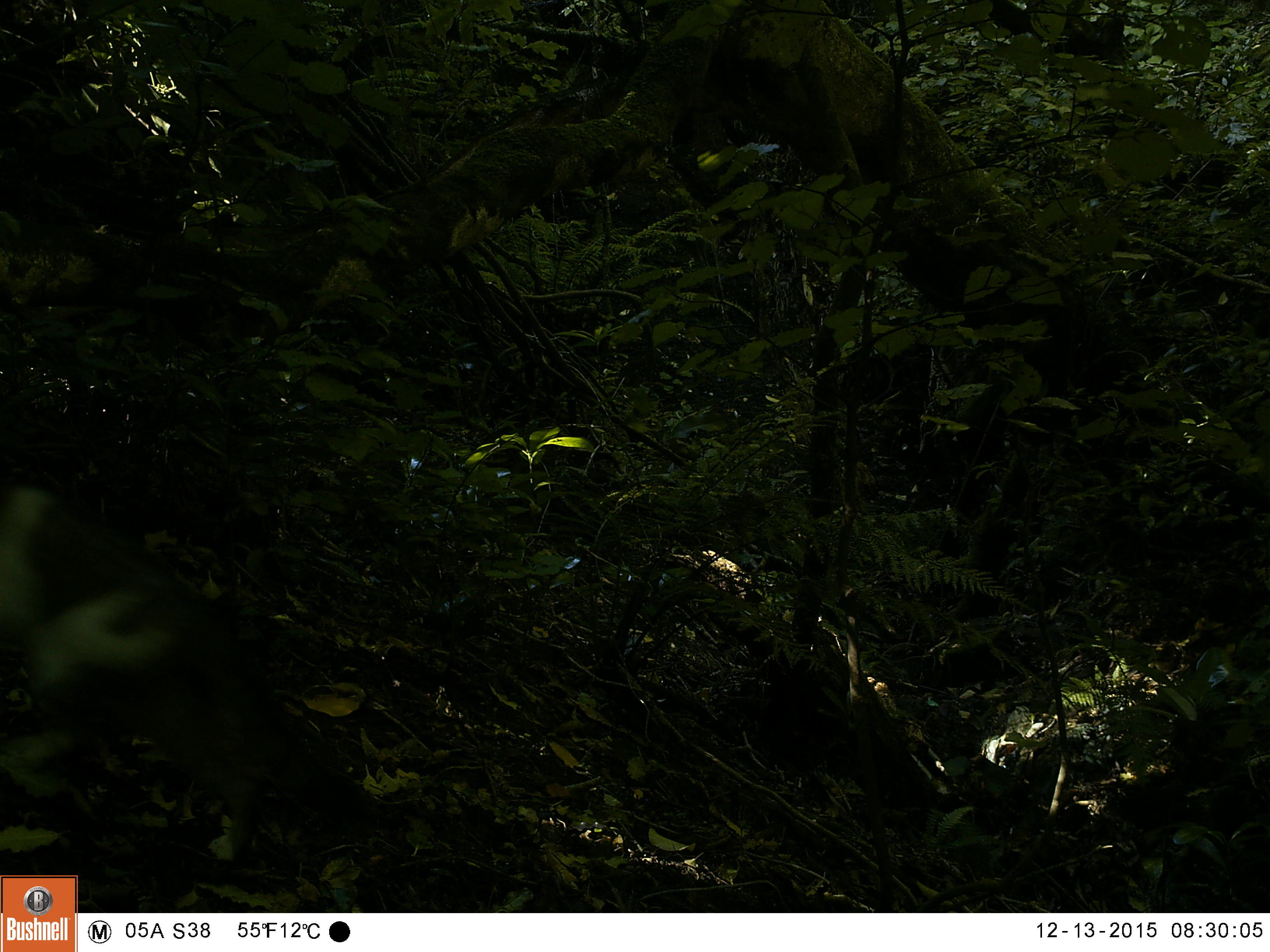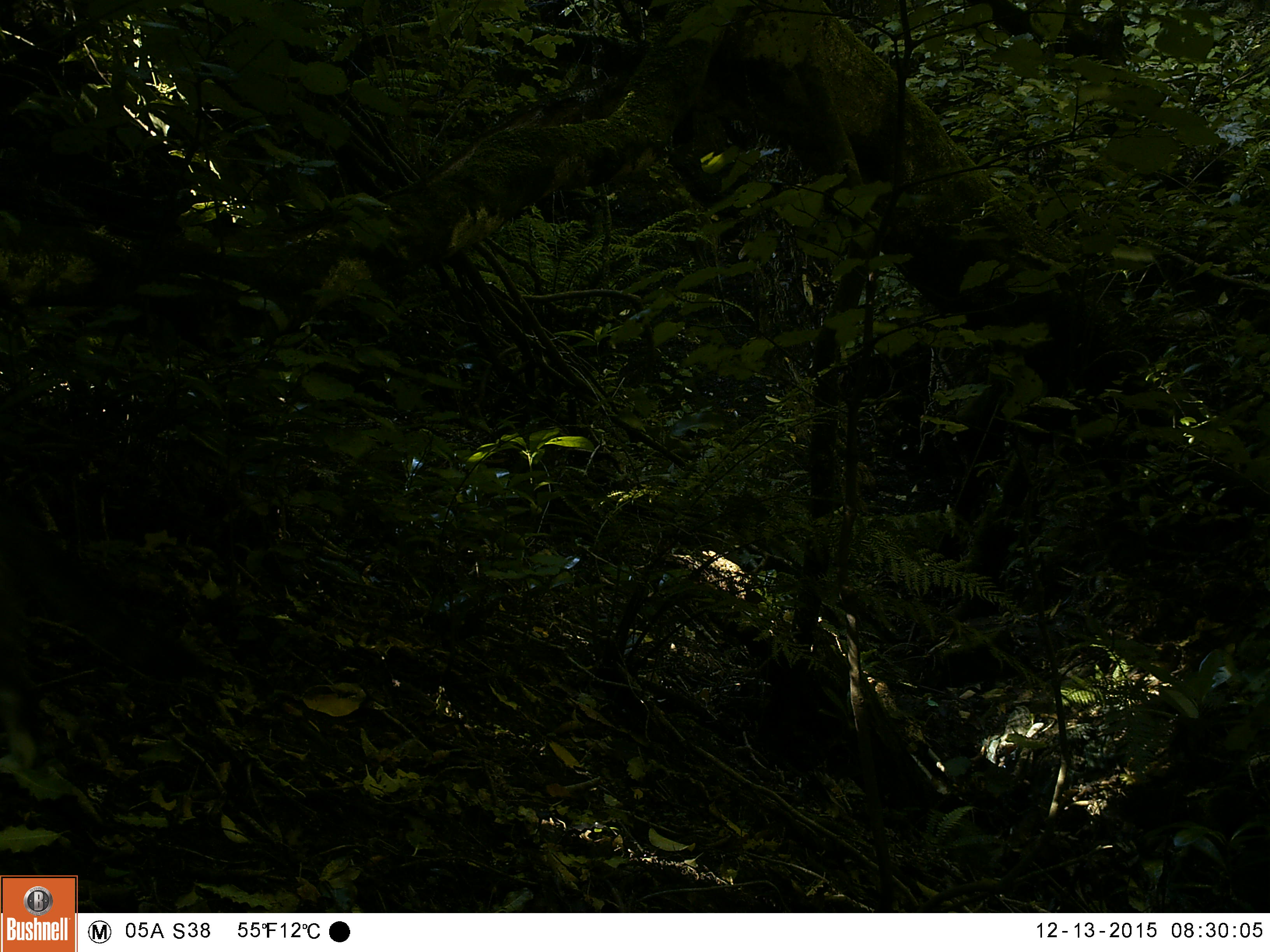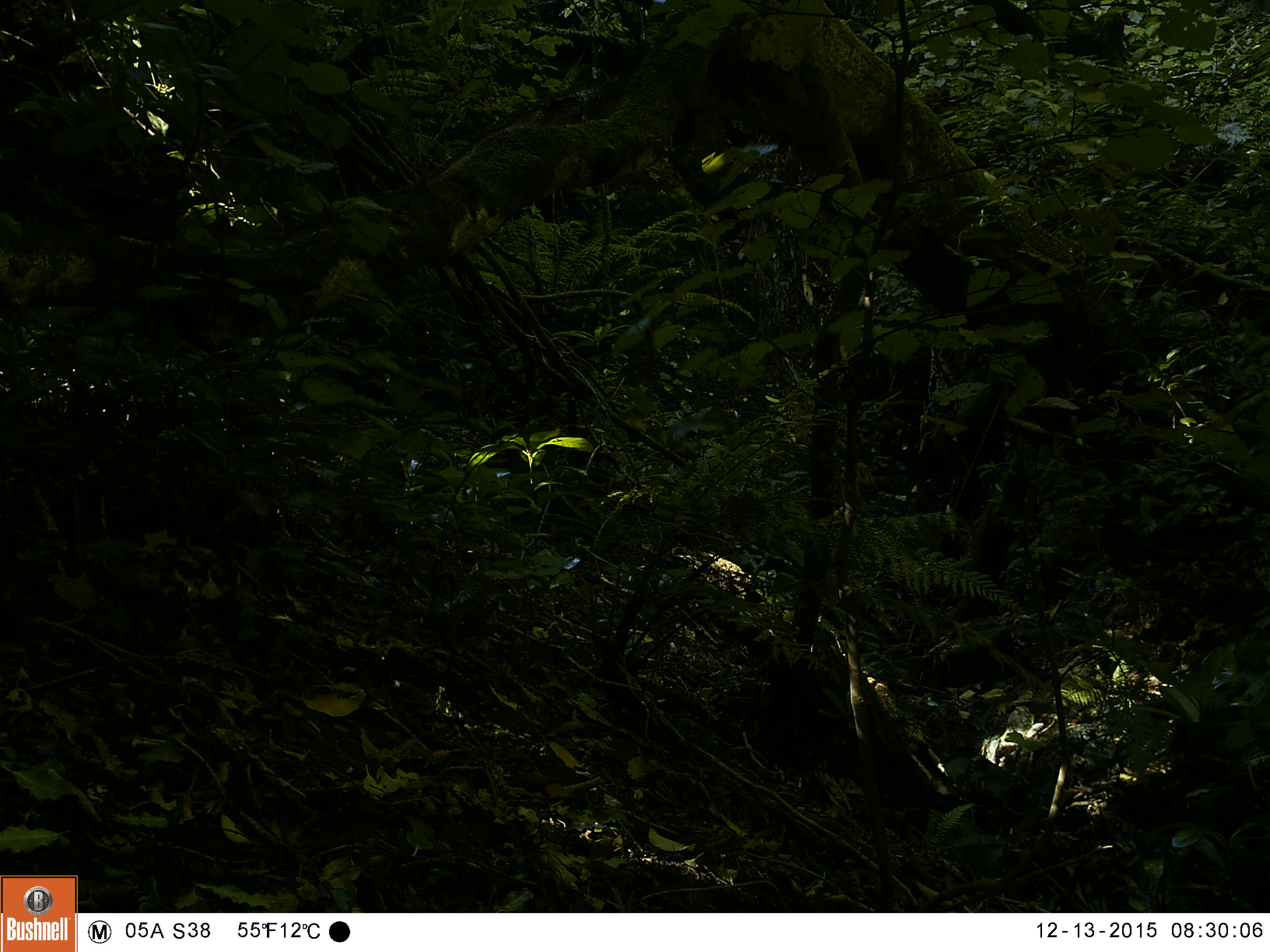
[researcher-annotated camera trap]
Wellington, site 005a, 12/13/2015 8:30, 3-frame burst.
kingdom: Animalia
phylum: Chordata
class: Mammalia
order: Carnivora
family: Felidae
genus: Felis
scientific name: Felis catus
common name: cat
Cat (Felis catus).